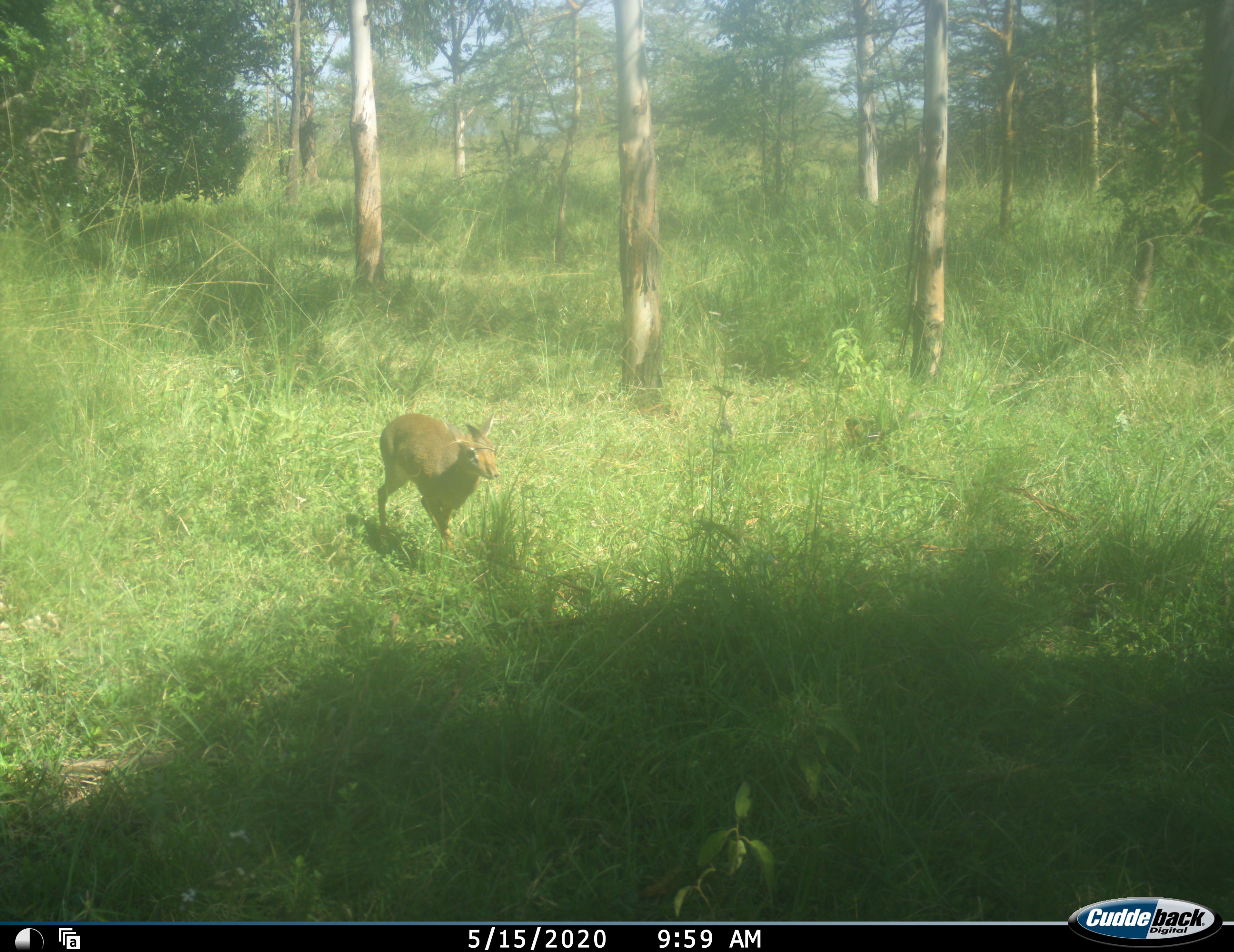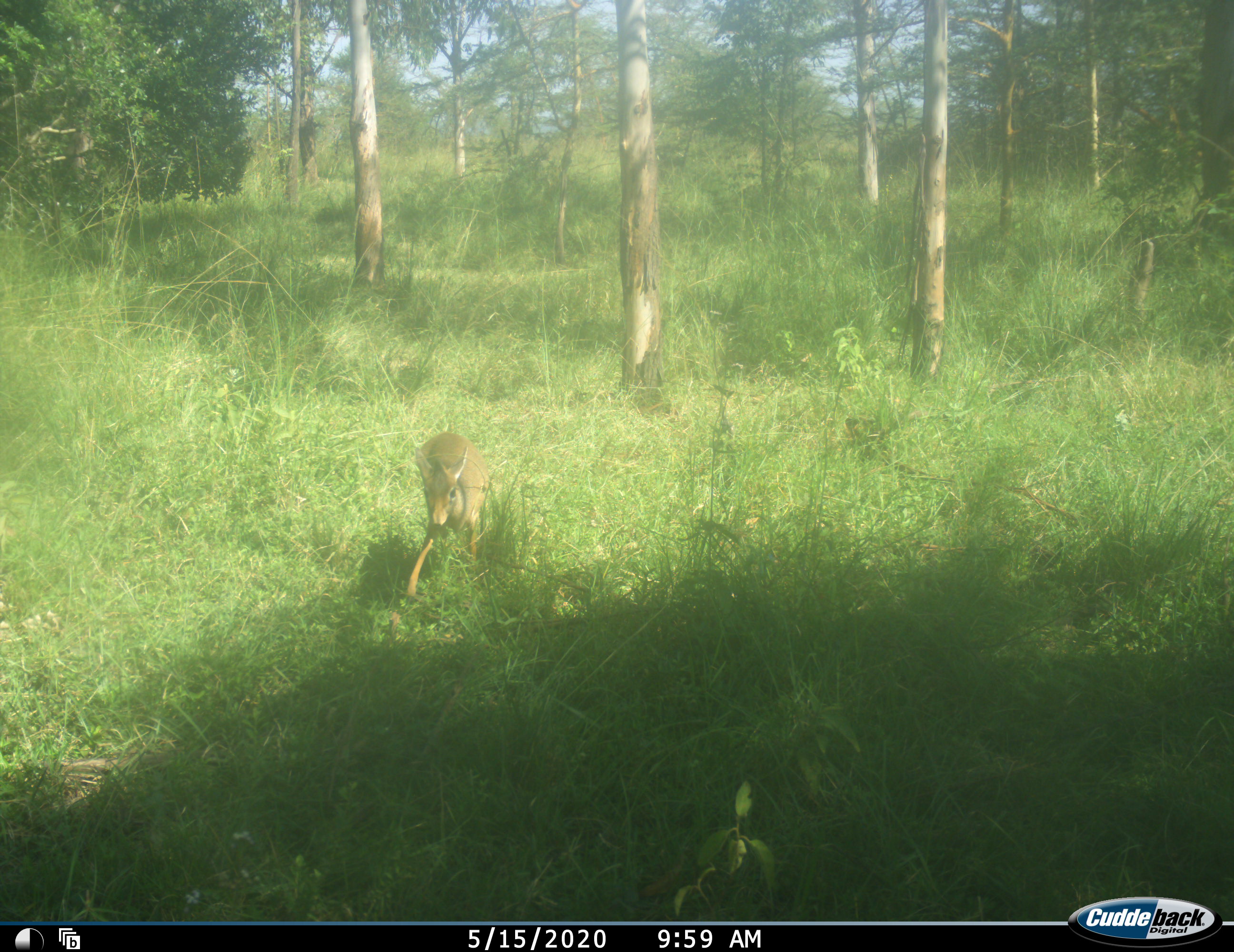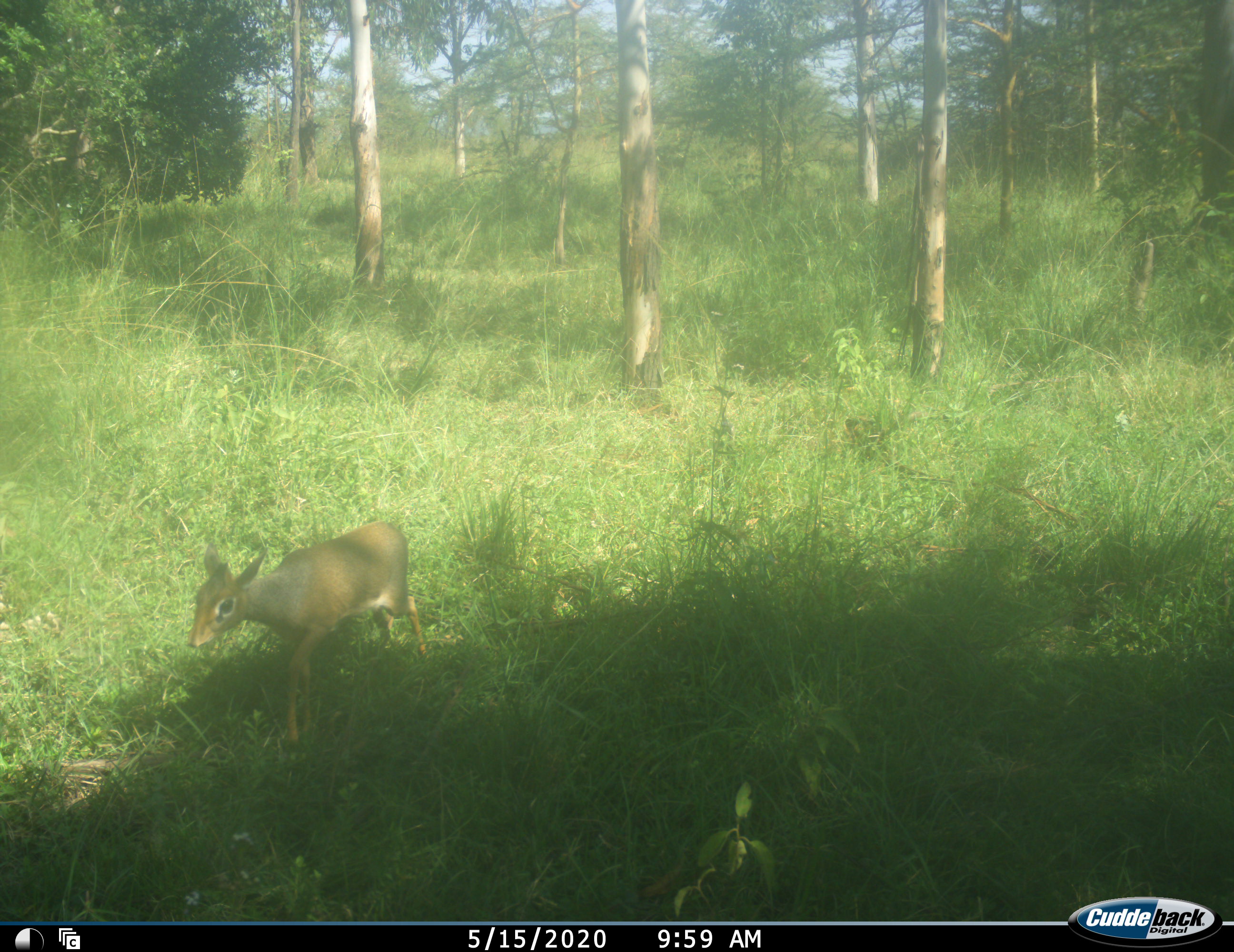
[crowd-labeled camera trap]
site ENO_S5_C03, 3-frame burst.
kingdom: Animalia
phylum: Chordata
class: Mammalia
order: Artiodactyla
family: Bovidae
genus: Madoqua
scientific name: Madoqua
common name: dik-dik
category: dikdik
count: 1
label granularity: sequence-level